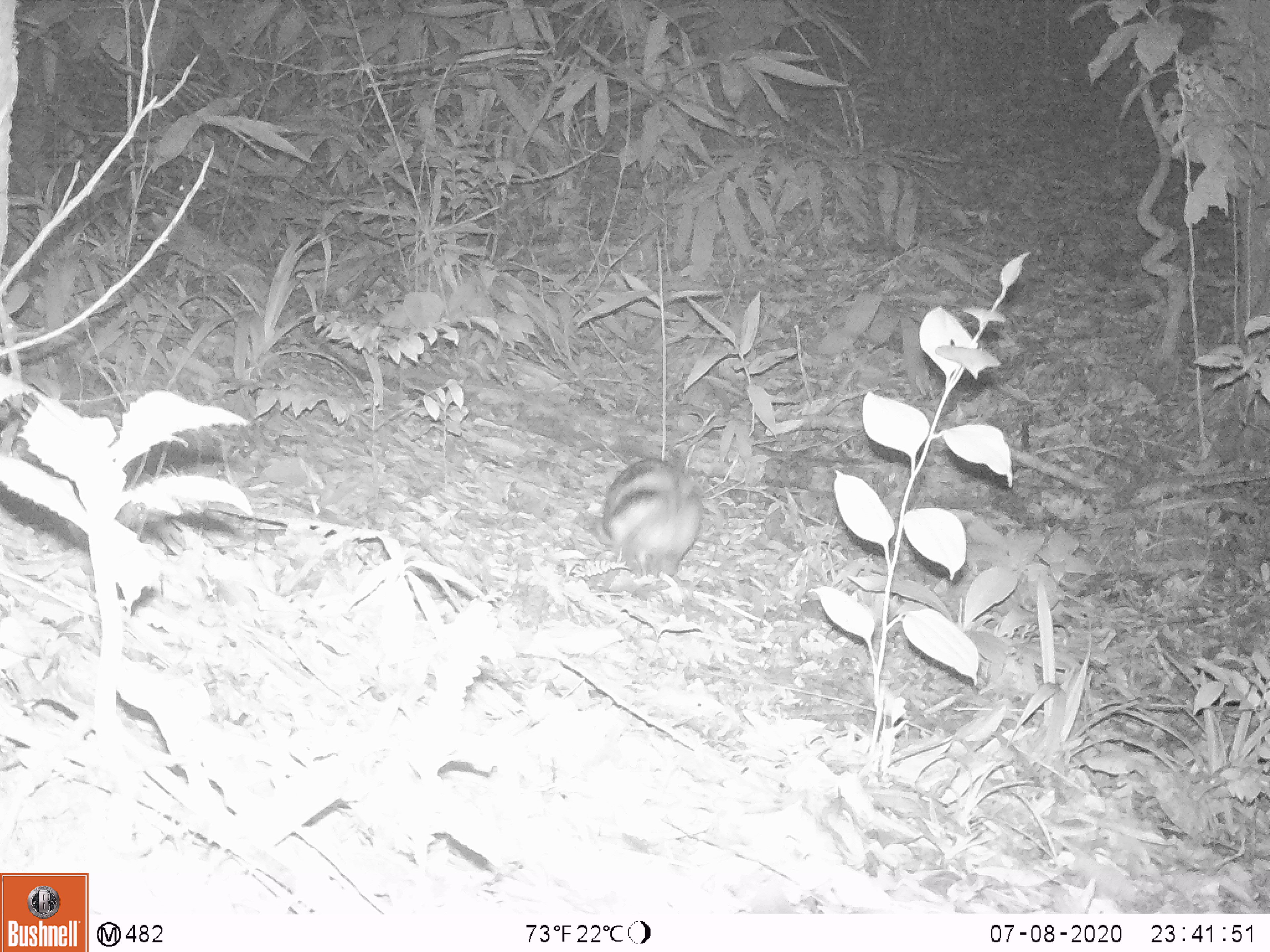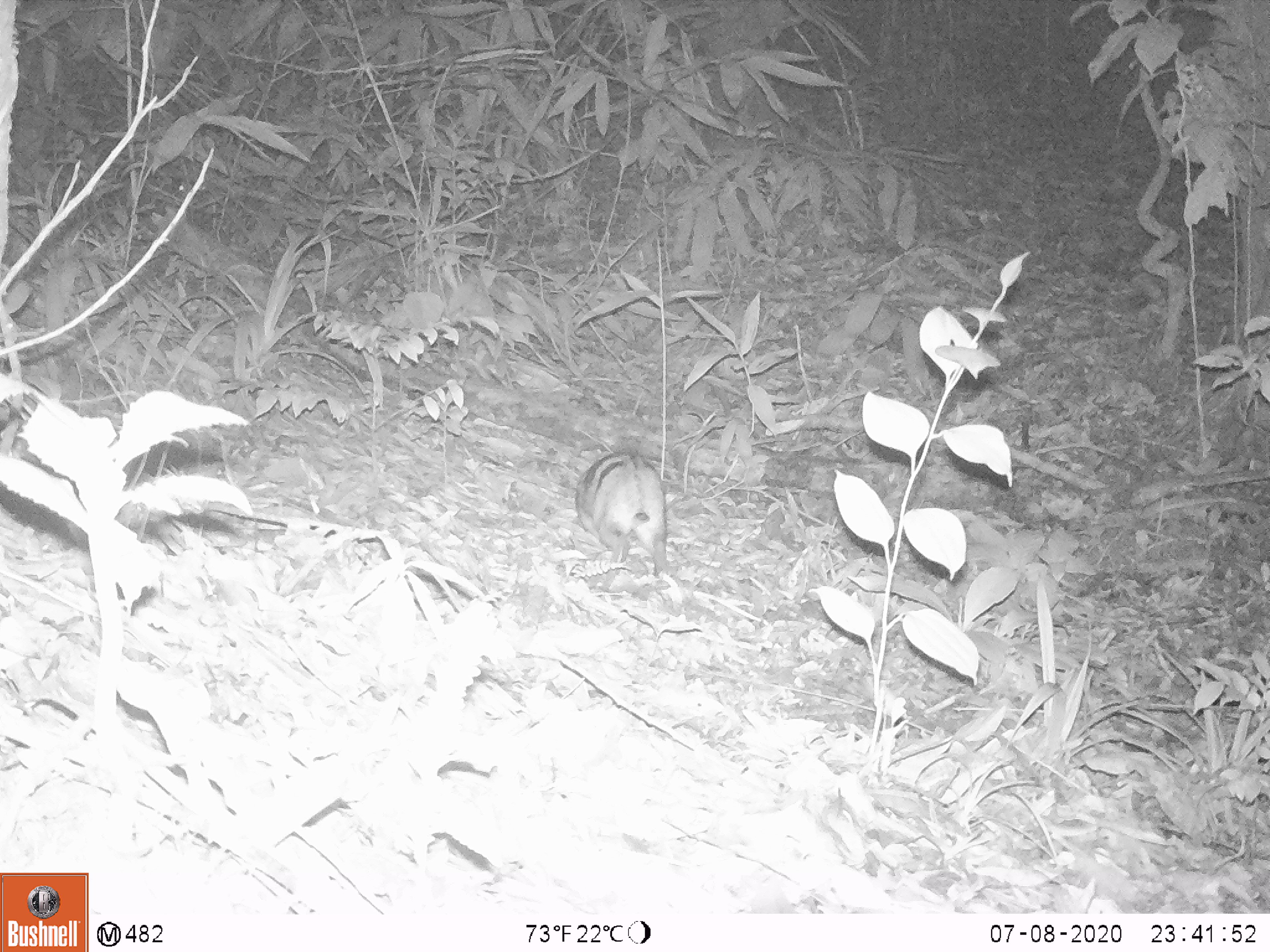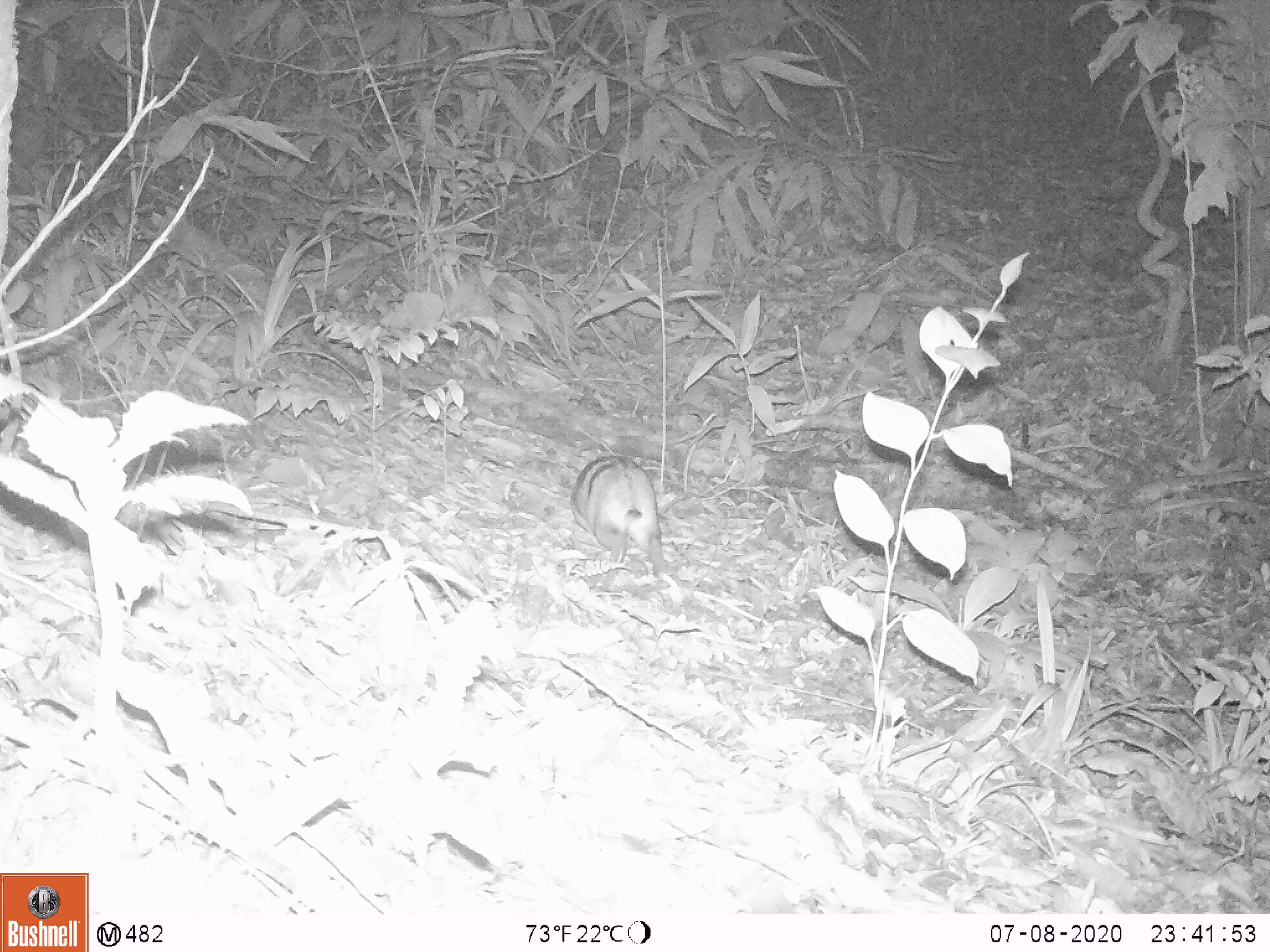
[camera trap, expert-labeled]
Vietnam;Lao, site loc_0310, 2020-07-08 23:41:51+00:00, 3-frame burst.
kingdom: Animalia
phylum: Chordata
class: Mammalia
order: Lagomorpha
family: Leporidae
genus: Nesolagus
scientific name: Nesolagus timminsi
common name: annamite striped rabbit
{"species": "annamite striped rabbit (Nesolagus timminsi)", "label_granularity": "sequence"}